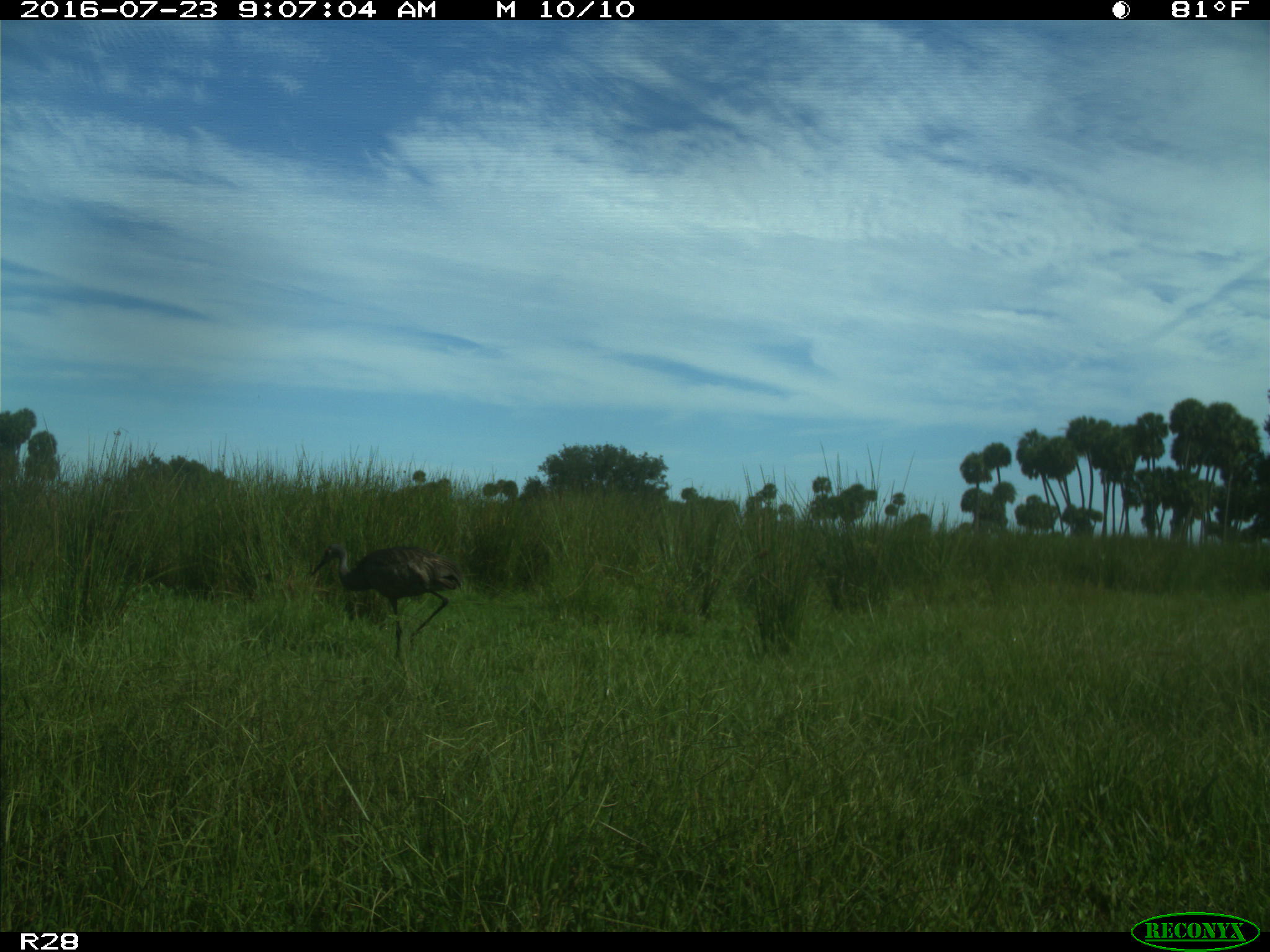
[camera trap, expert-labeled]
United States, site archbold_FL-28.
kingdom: Animalia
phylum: Chordata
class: Aves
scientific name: Aves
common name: birds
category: unidentified bird